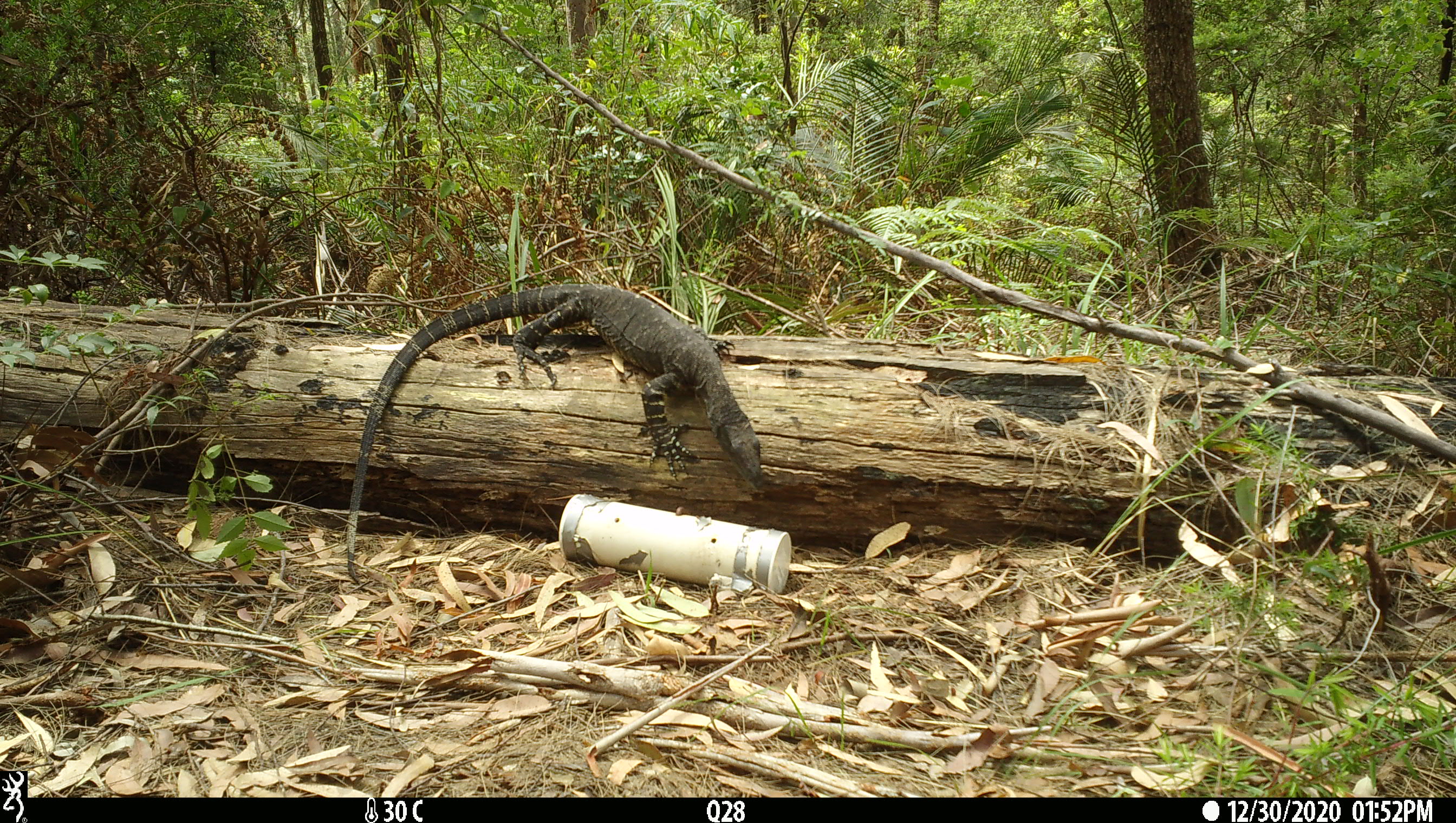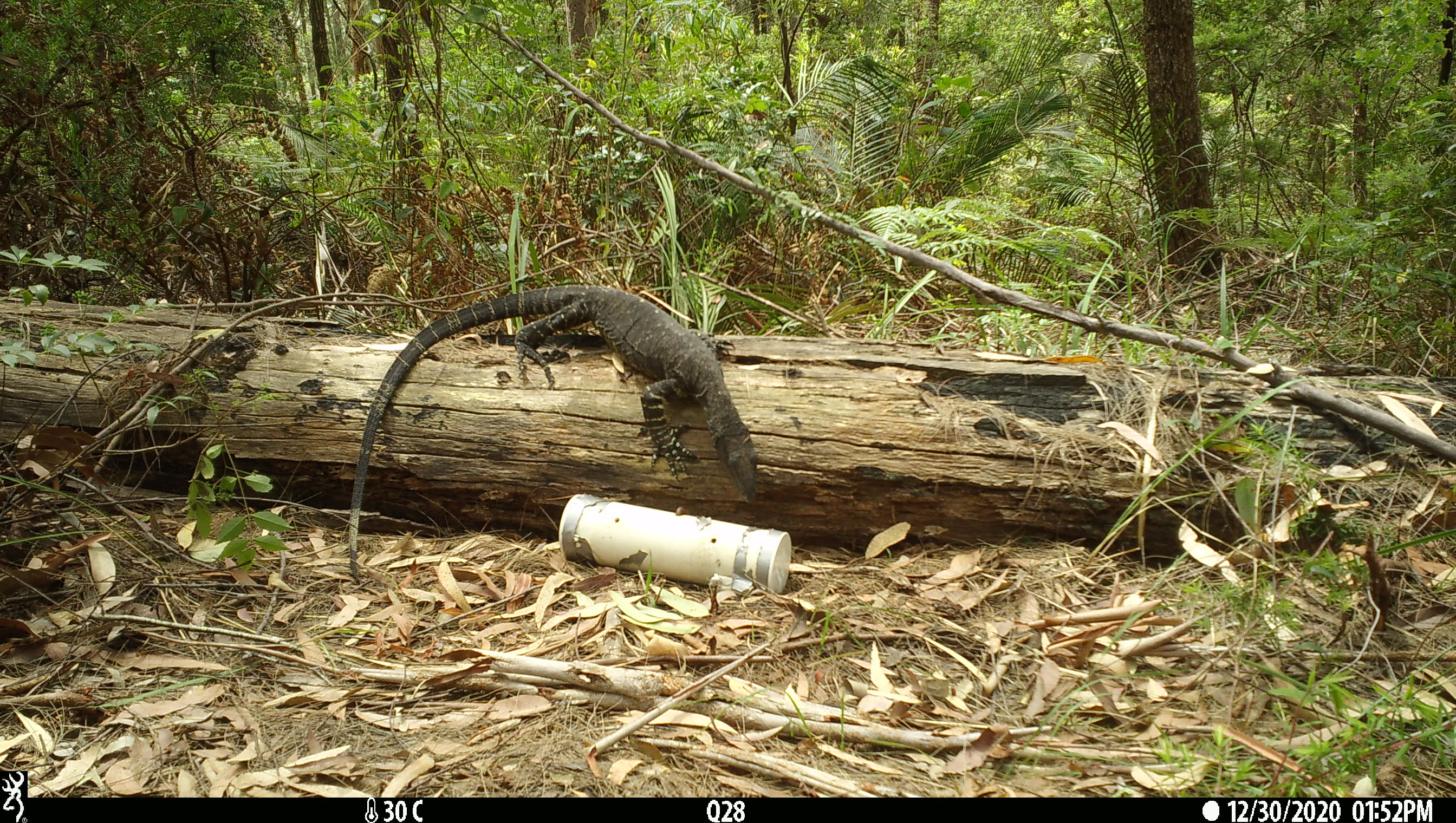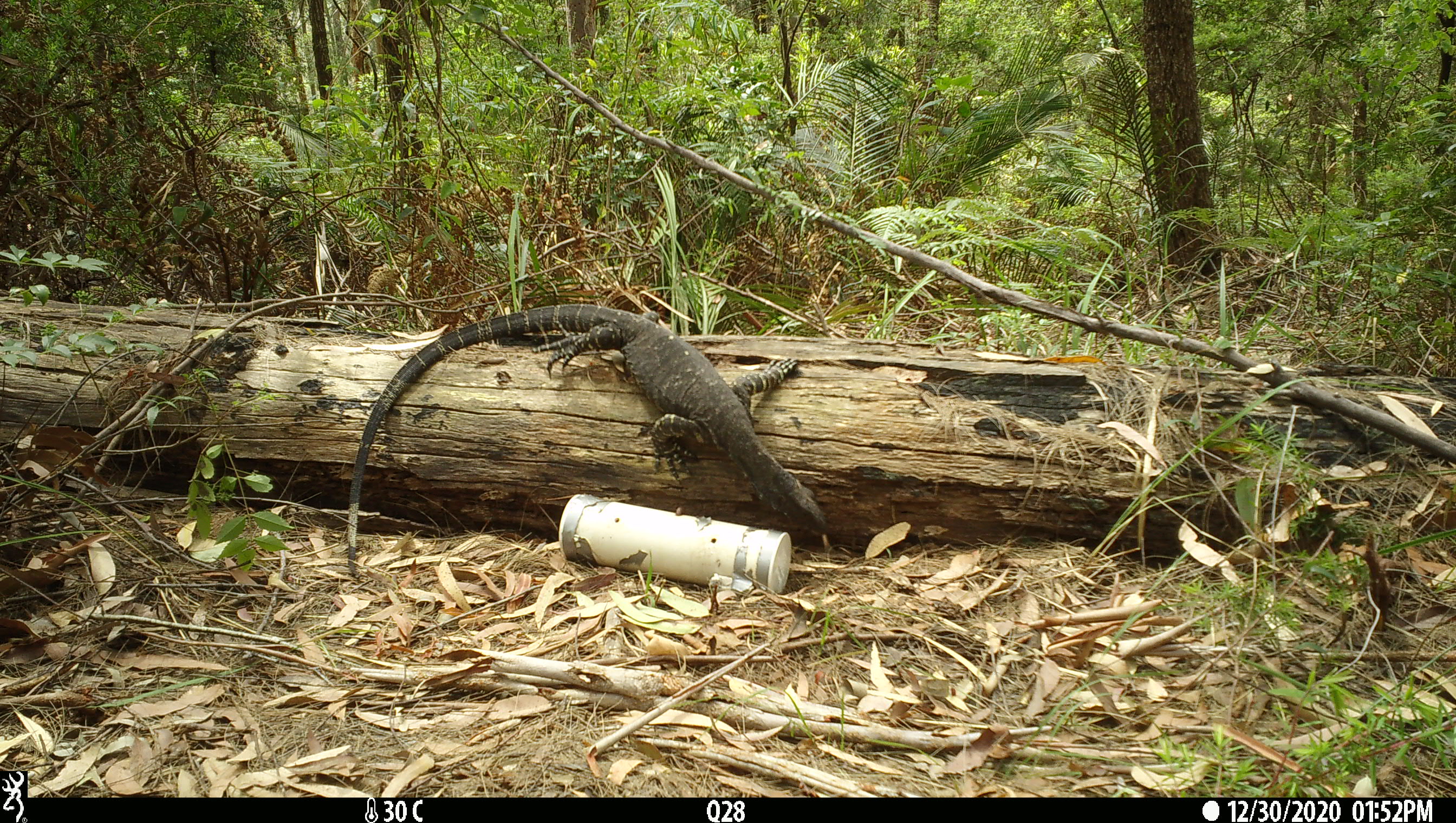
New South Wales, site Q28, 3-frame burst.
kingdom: Animalia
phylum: Chordata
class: Reptilia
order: Squamata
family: Varanidae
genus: Varanus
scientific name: Varanus varius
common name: lace monitor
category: goanna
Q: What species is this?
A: Goanna (lace monitor) (Varanus varius).